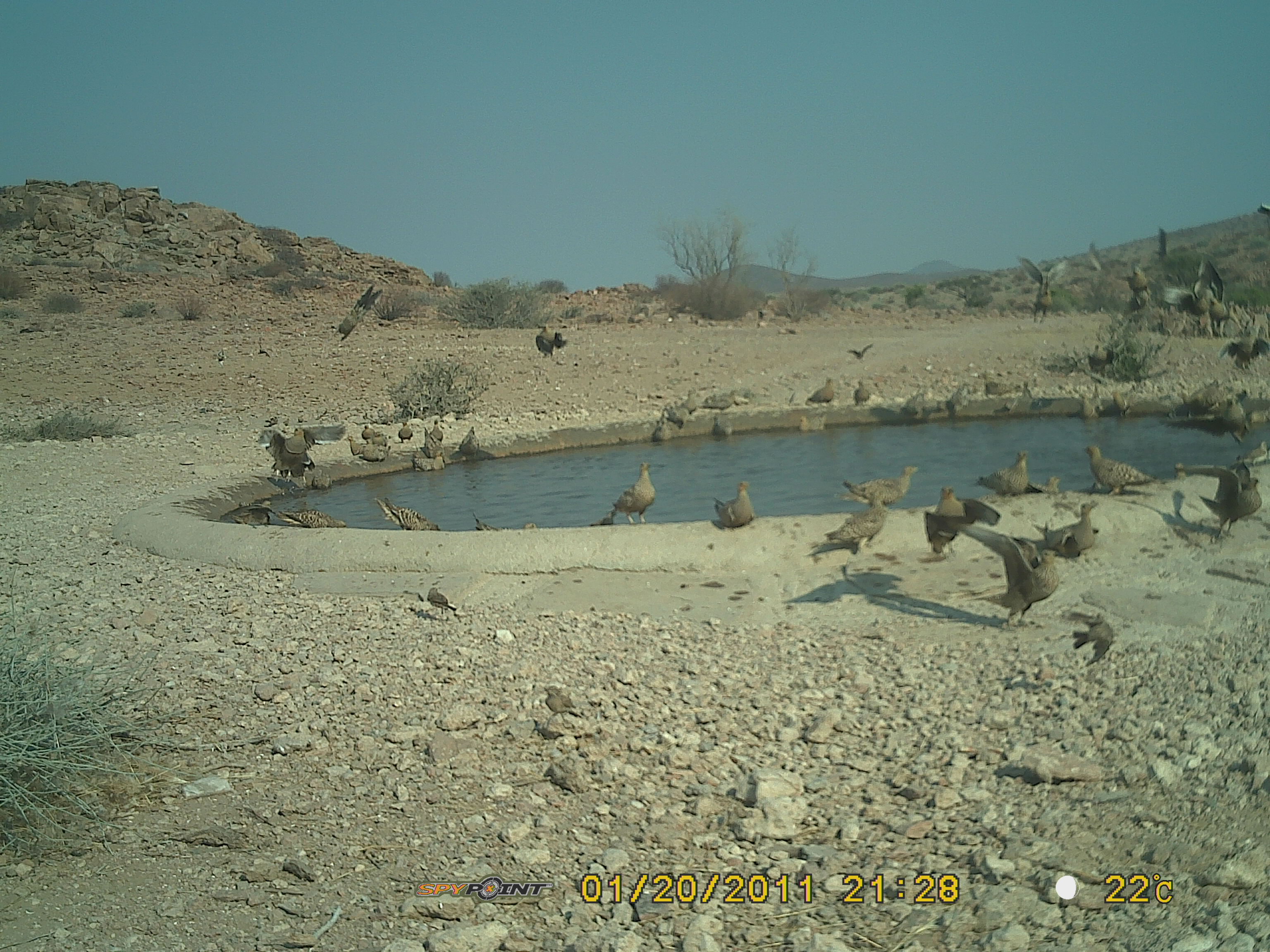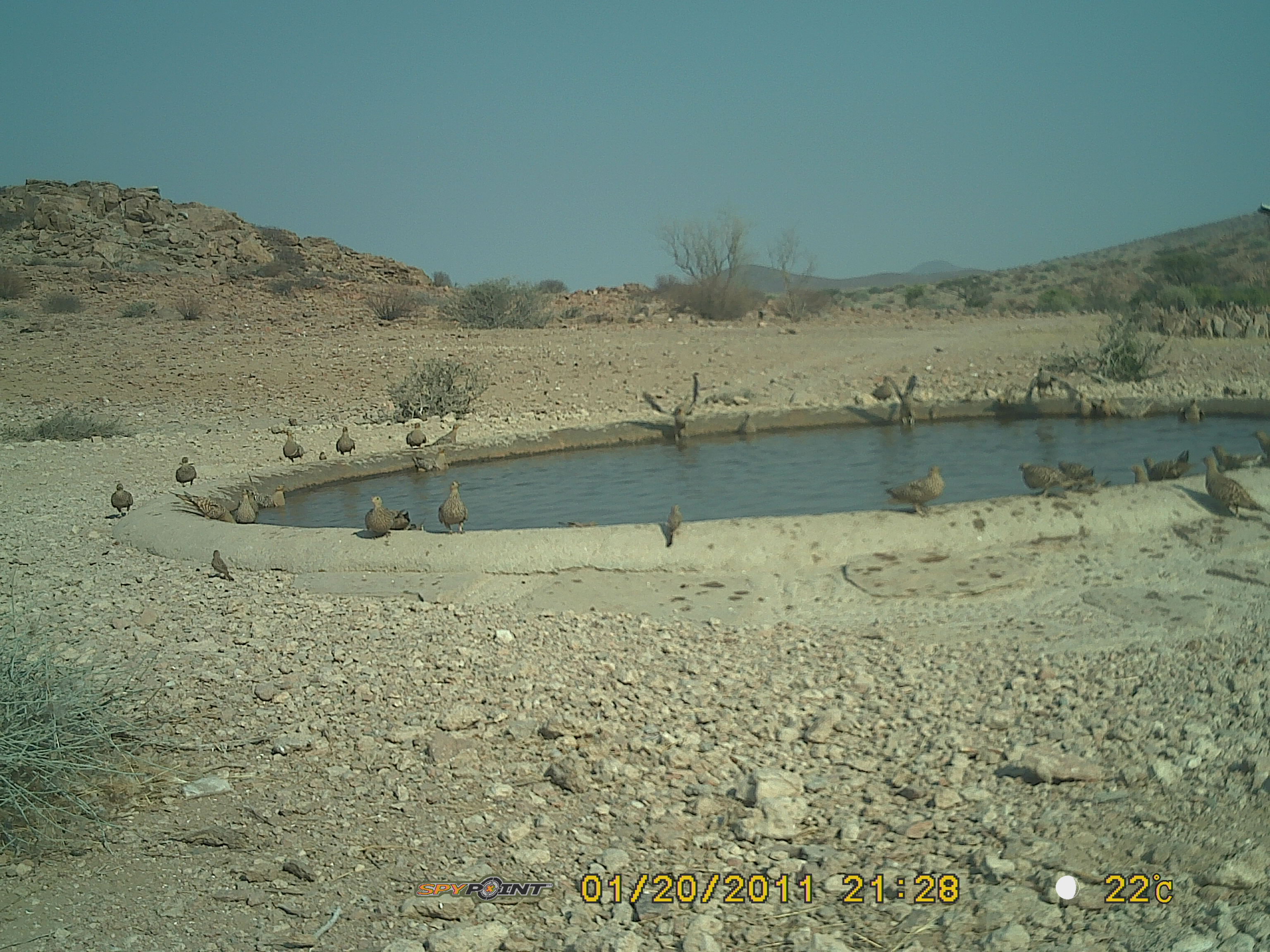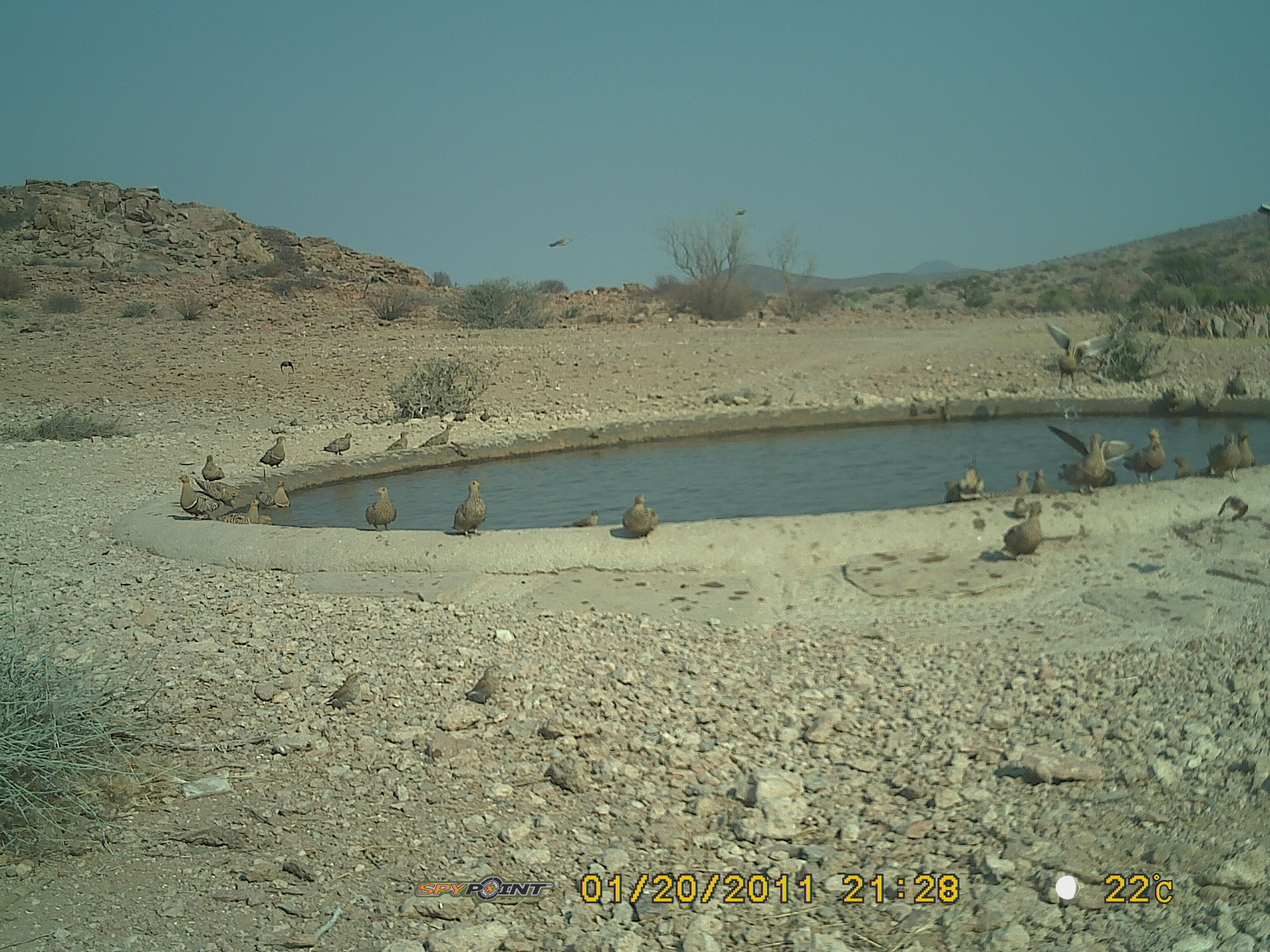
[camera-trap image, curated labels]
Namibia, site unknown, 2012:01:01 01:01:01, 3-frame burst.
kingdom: Animalia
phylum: Chordata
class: Aves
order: Pterocliformes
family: Pteroclidae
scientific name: Pteroclidae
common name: sandgrouse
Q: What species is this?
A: Pteroclidae (sandgrouse).